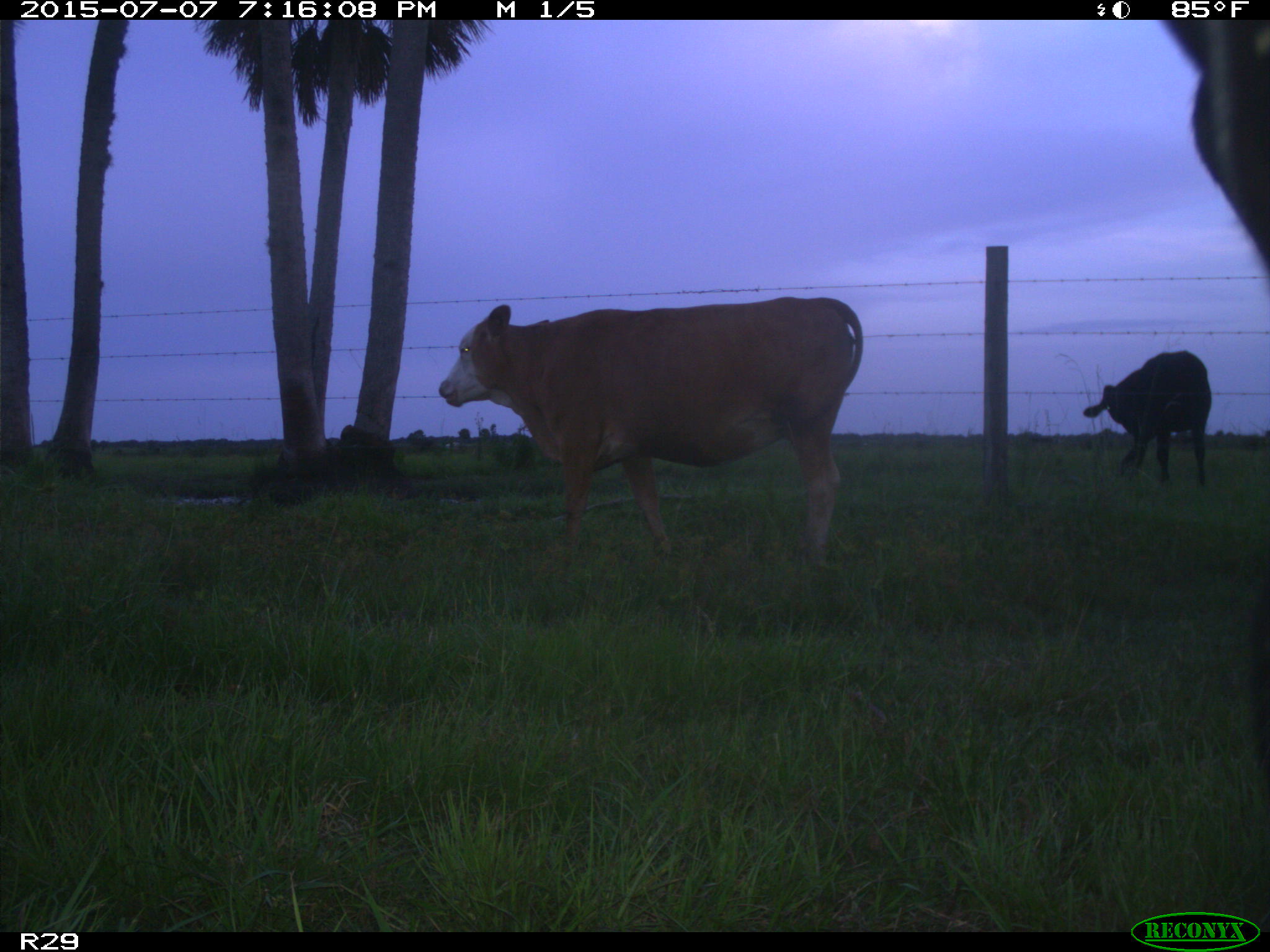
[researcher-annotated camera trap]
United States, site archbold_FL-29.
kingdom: Animalia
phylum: Chordata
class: Mammalia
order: Artiodactyla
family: Bovidae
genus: Bos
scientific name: Bos taurus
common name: domestic cow